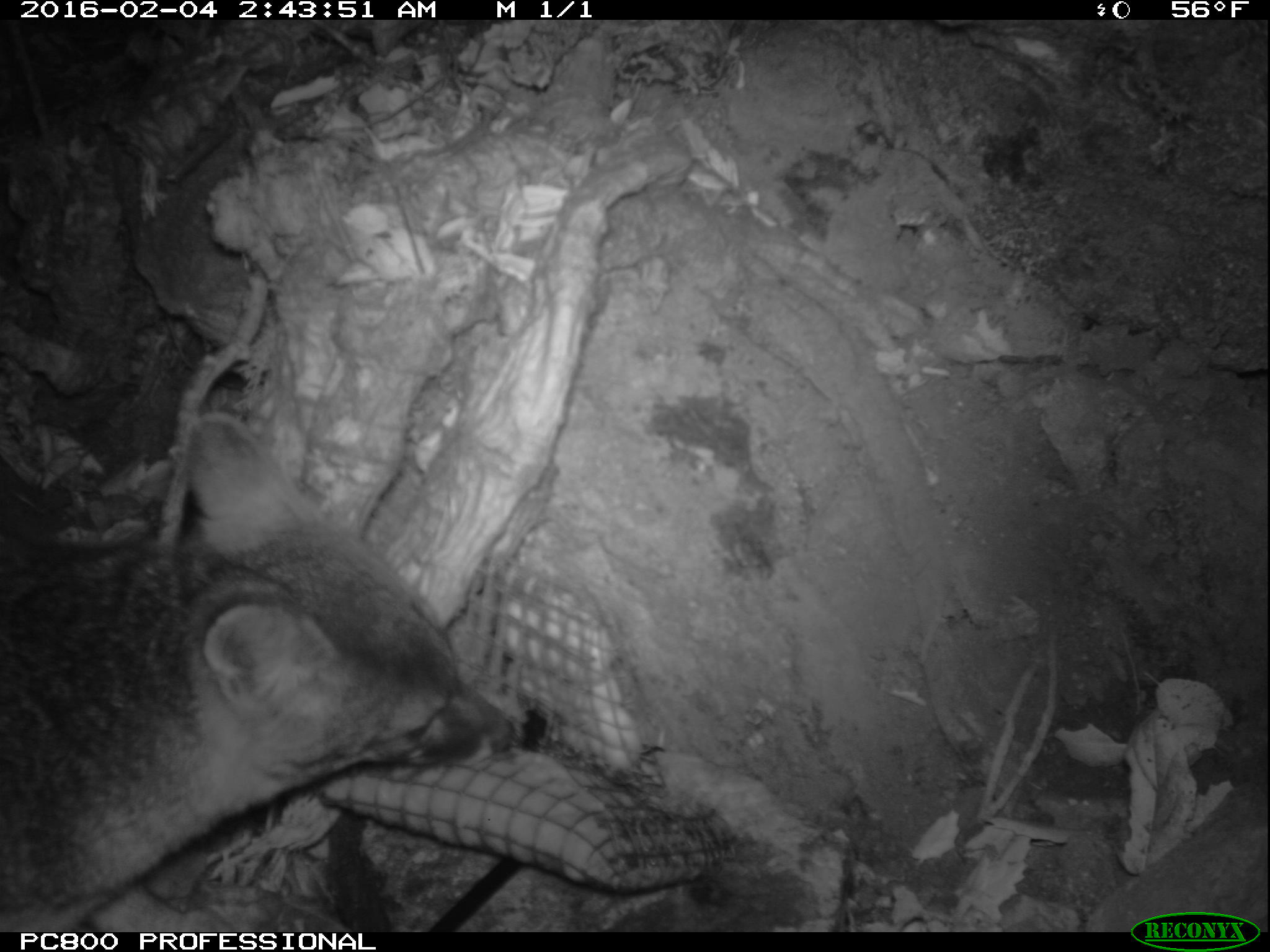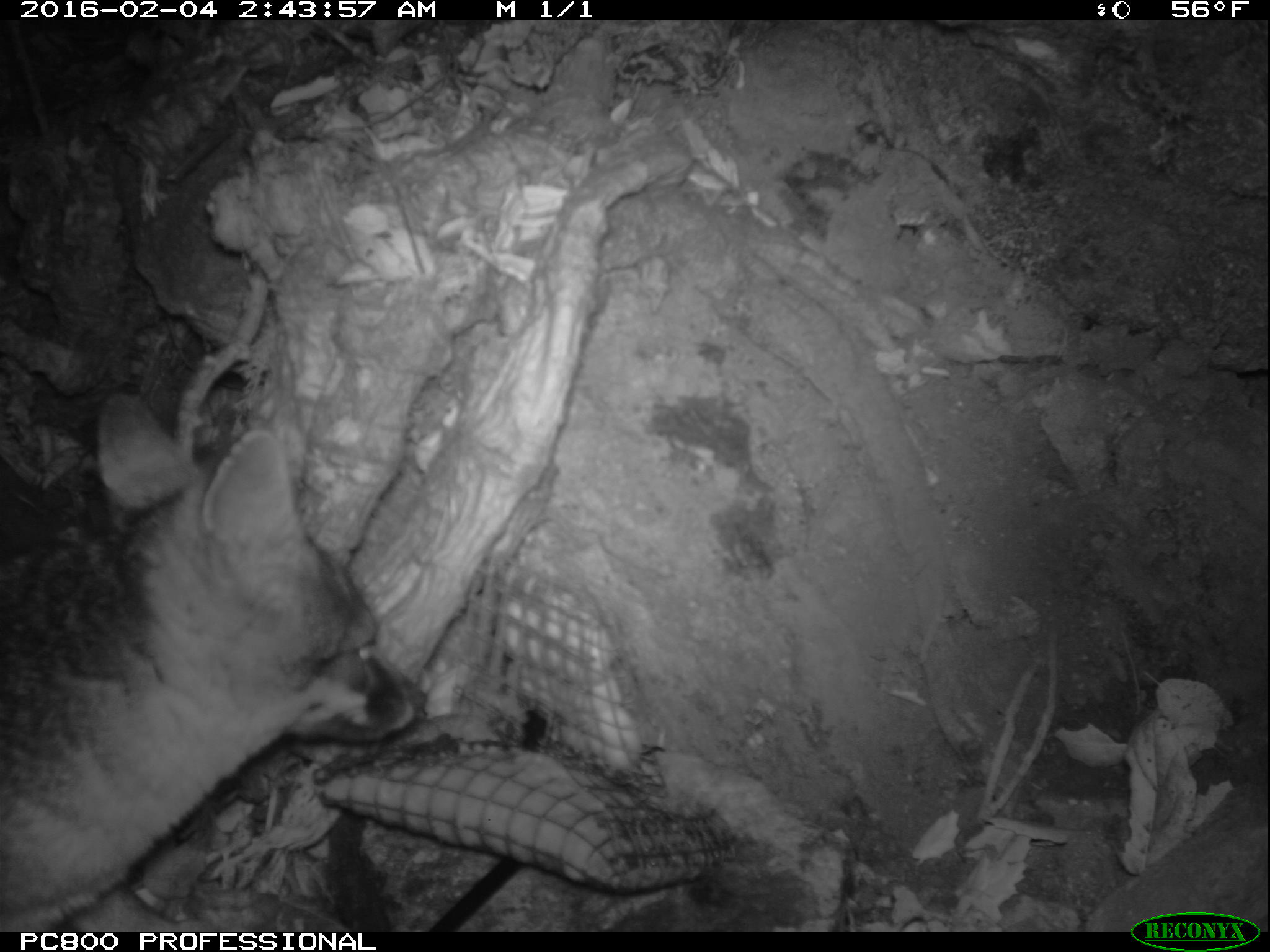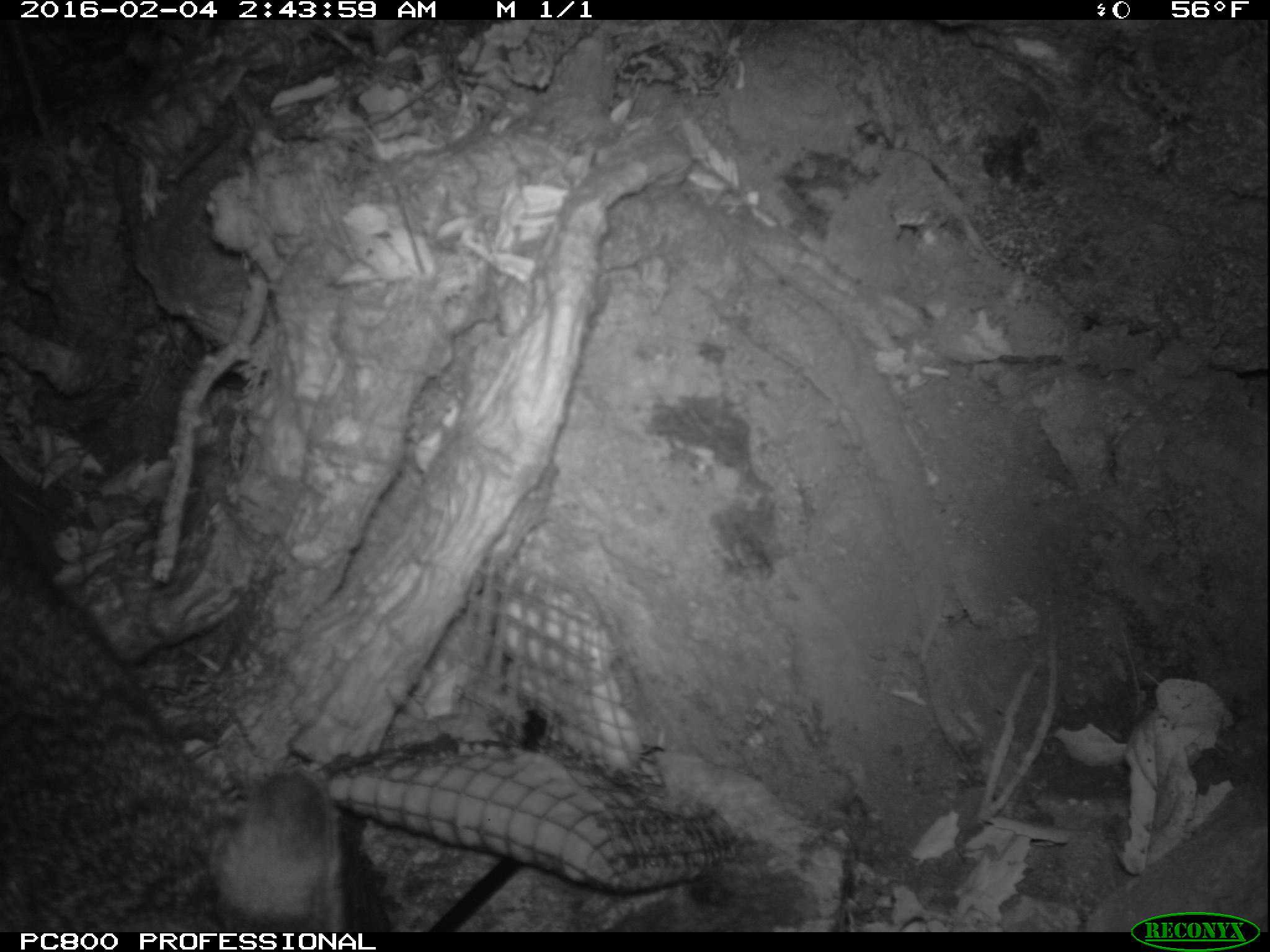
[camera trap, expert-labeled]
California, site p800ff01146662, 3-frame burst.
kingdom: Animalia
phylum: Chordata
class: Mammalia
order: Carnivora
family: Canidae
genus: Urocyon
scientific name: Urocyon littoralis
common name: island fox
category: fox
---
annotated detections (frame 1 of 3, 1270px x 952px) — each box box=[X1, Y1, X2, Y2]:
fox: box=[0, 408, 516, 930]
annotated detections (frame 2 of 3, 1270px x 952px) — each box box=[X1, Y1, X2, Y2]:
fox: box=[0, 390, 430, 933]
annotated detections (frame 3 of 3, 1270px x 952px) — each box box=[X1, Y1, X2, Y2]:
fox: box=[0, 509, 351, 932]